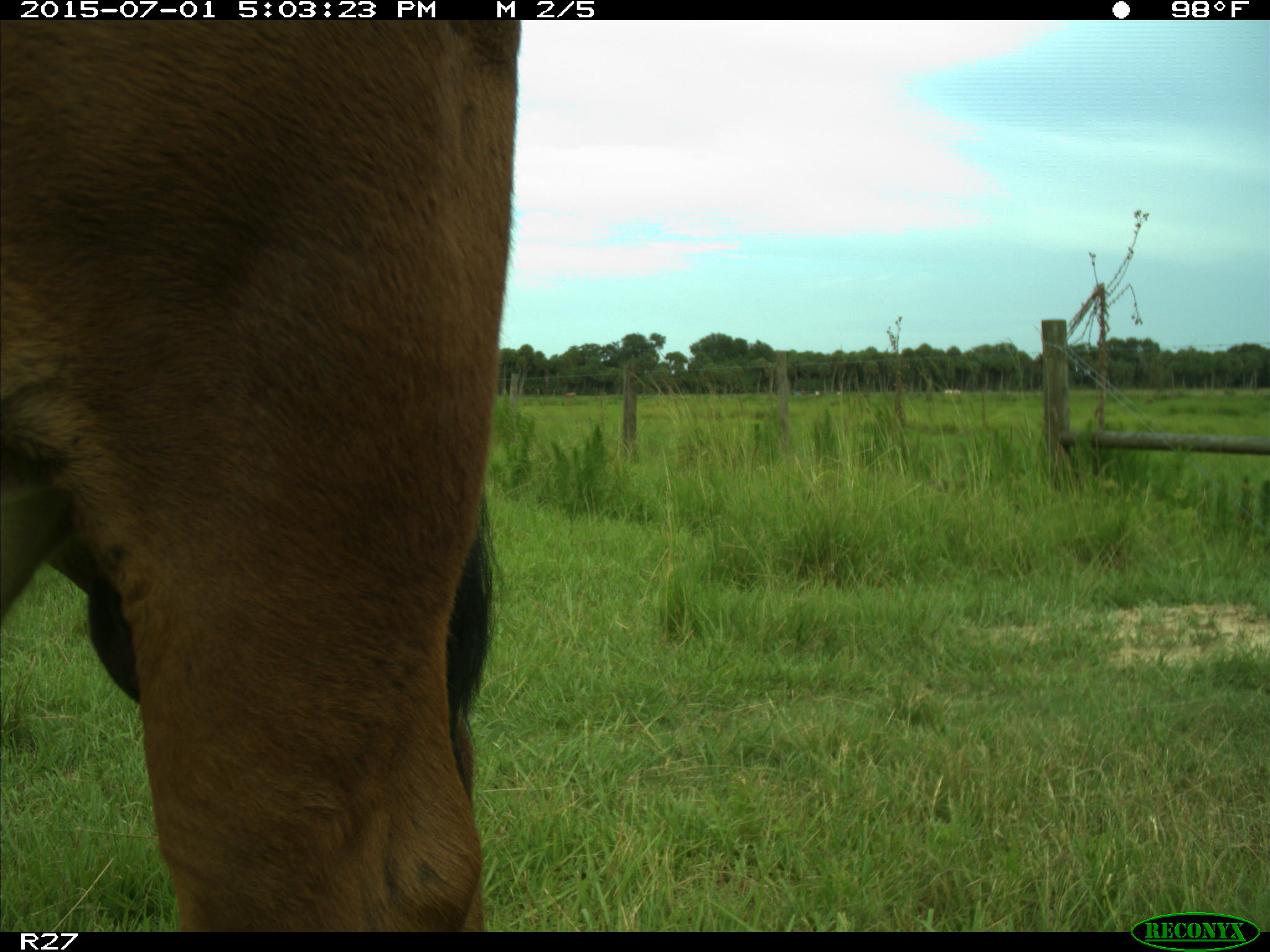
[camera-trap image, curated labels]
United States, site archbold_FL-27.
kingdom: Animalia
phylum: Chordata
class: Mammalia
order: Artiodactyla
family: Bovidae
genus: Bos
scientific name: Bos taurus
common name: domestic cow